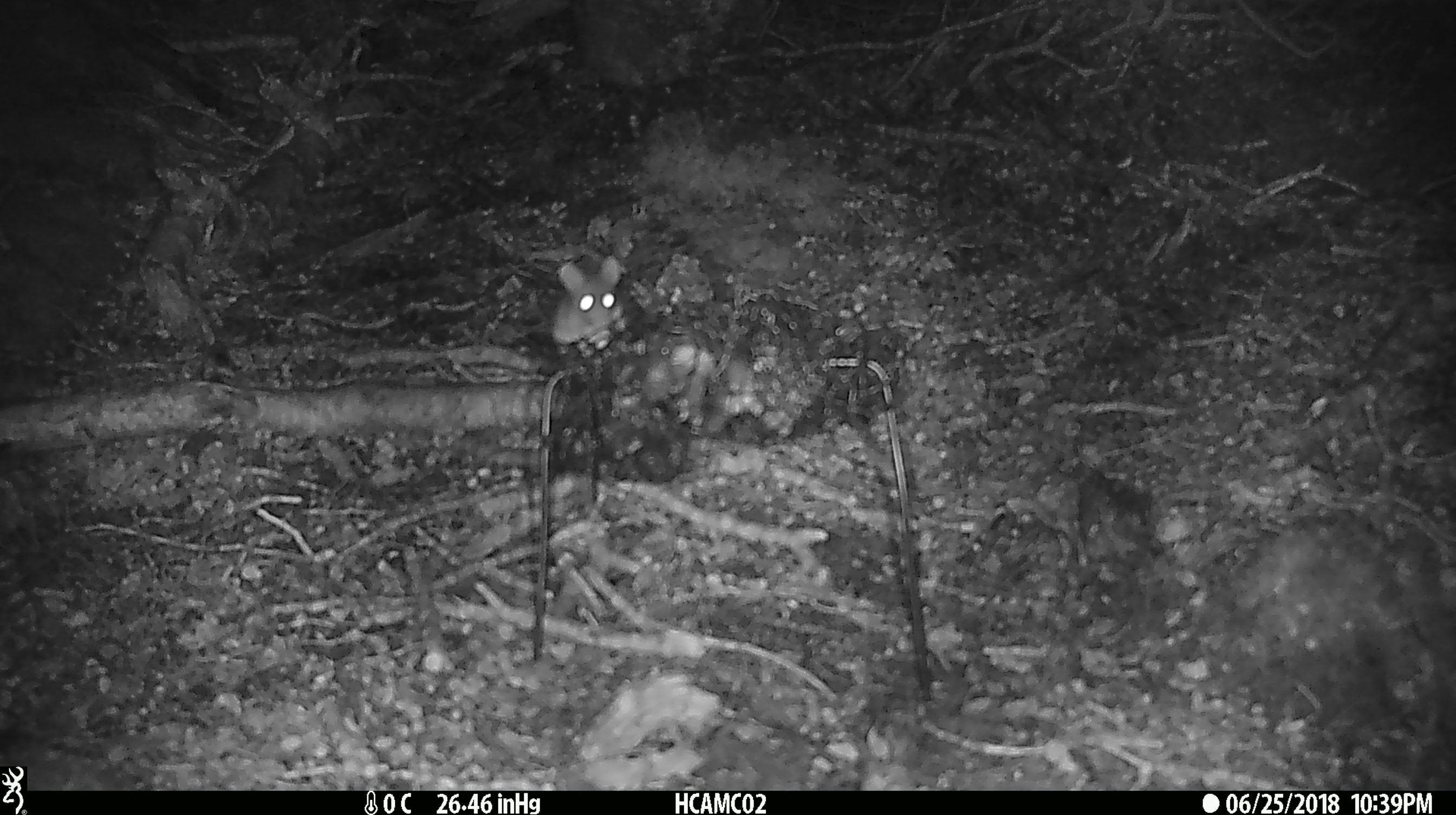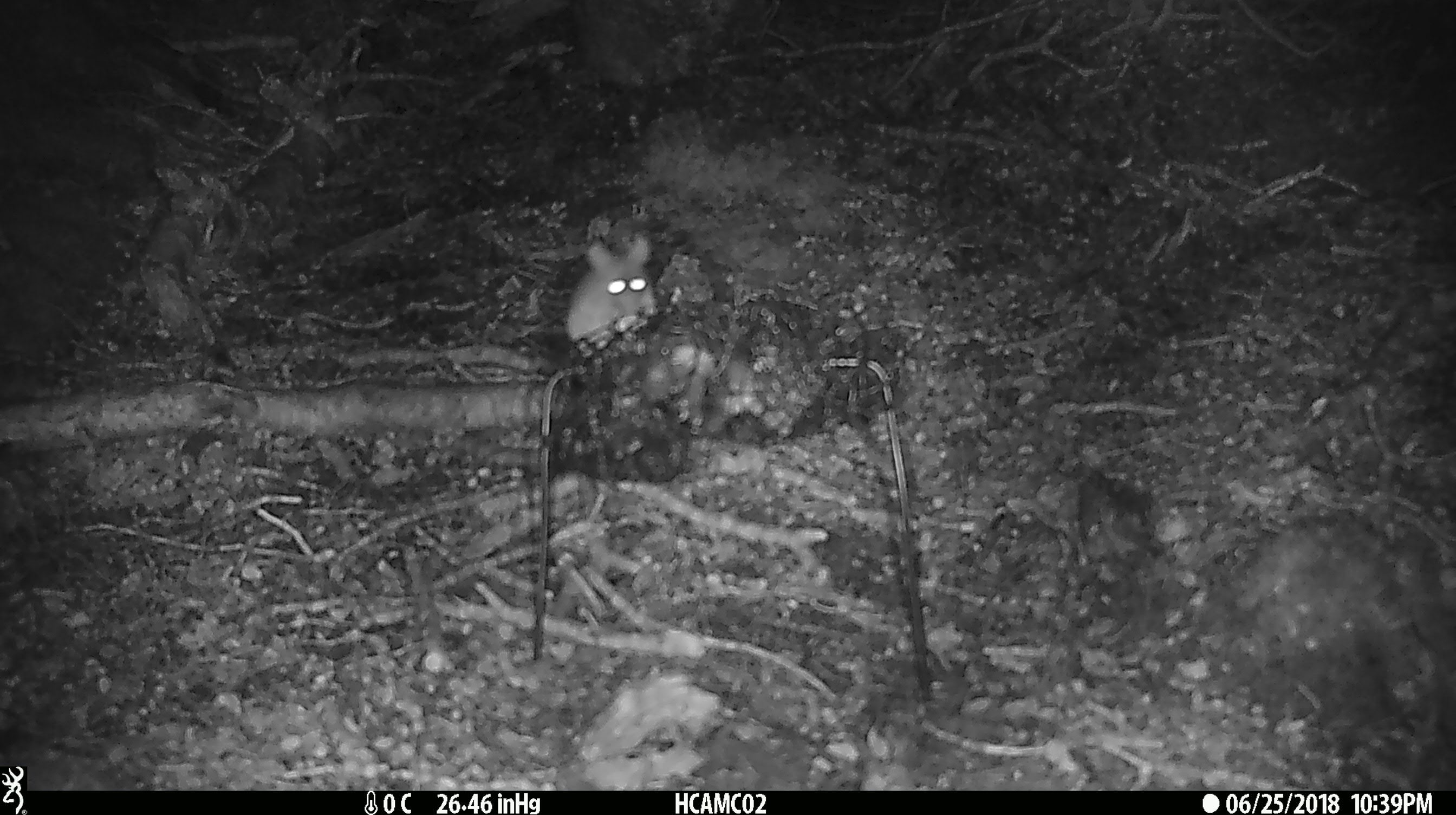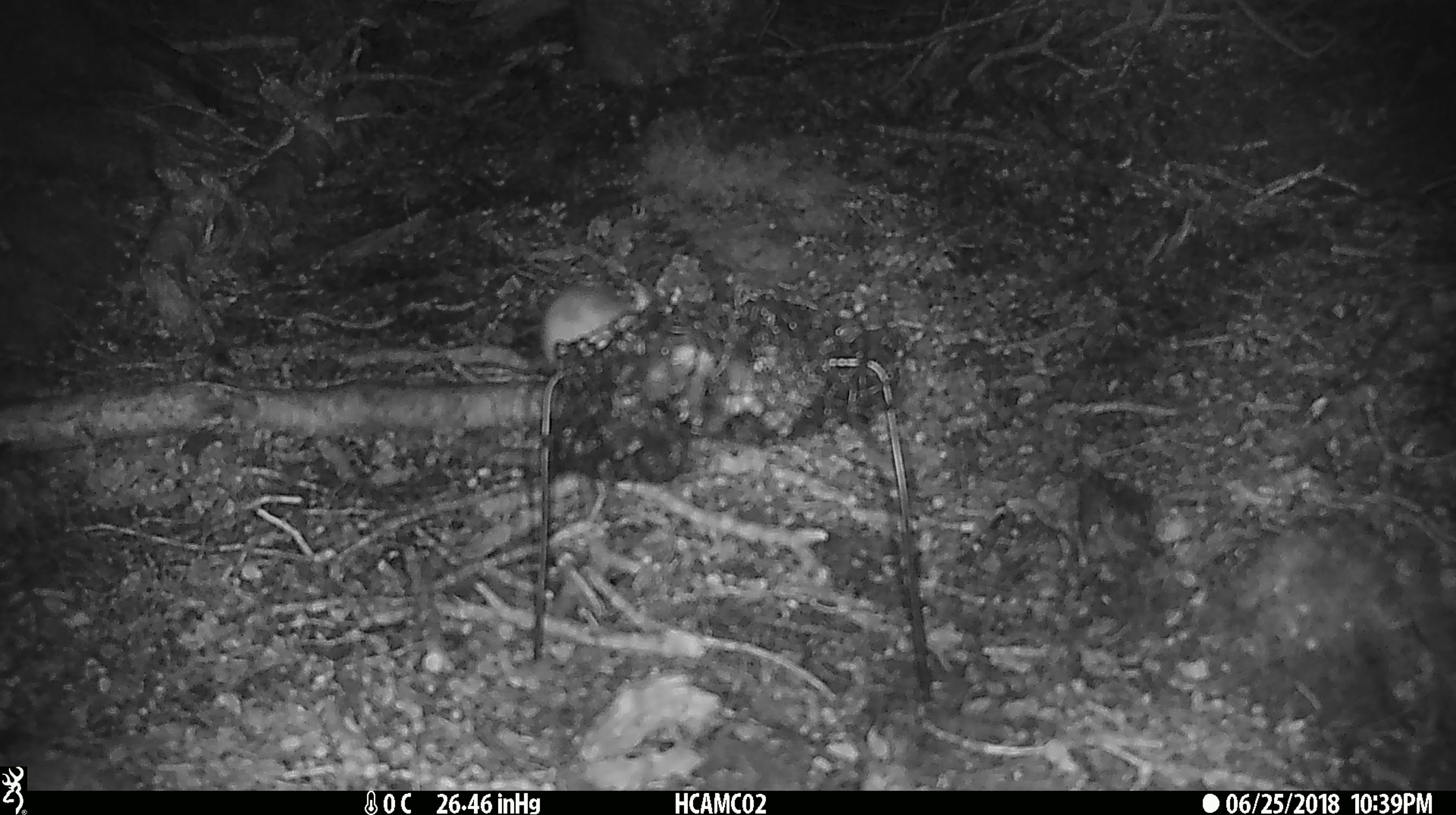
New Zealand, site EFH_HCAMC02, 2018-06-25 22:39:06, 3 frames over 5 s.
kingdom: Animalia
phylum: Chordata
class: Mammalia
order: Rodentia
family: Muridae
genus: Mus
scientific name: Mus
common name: mouse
Mouse (Mus).